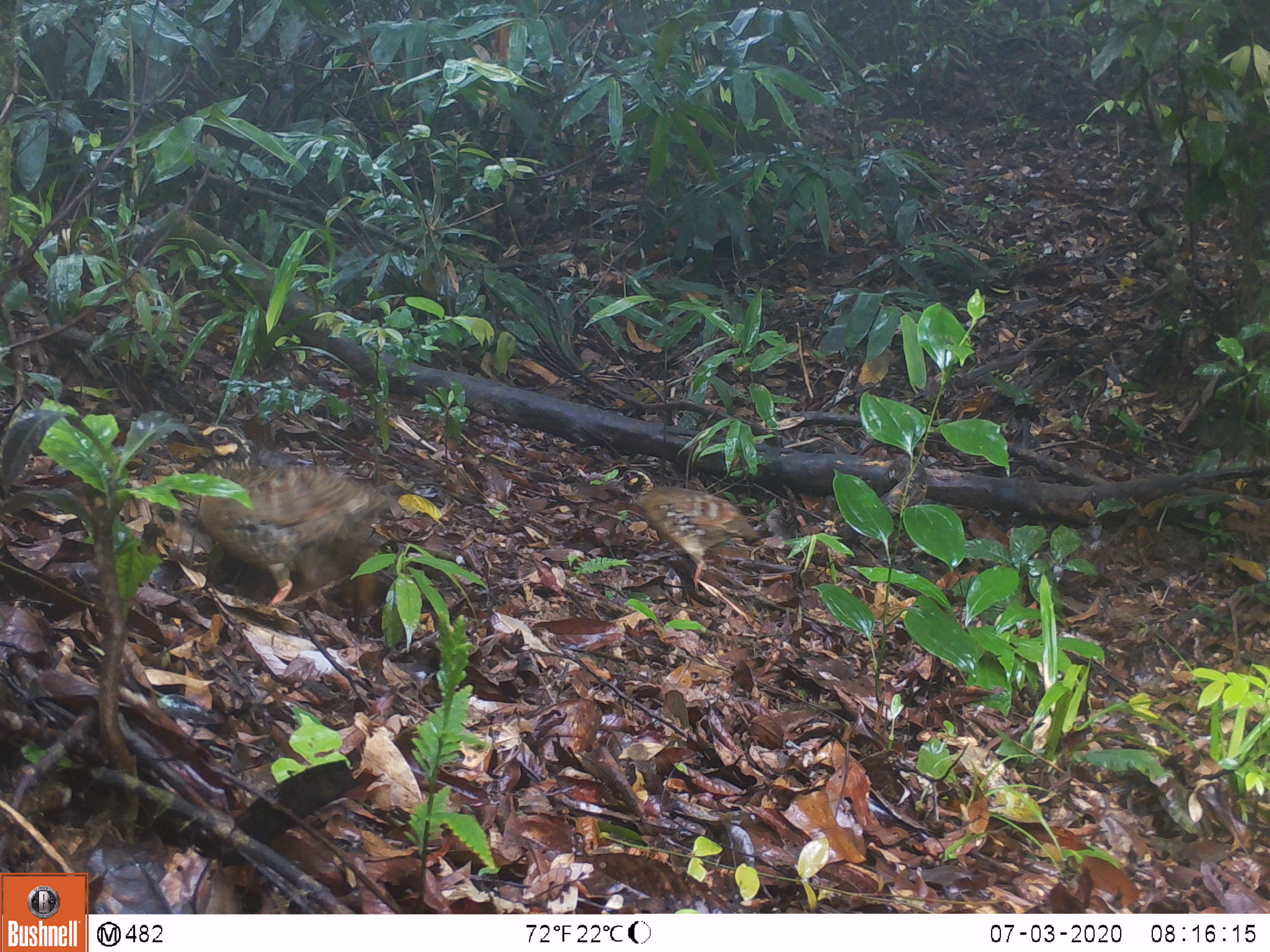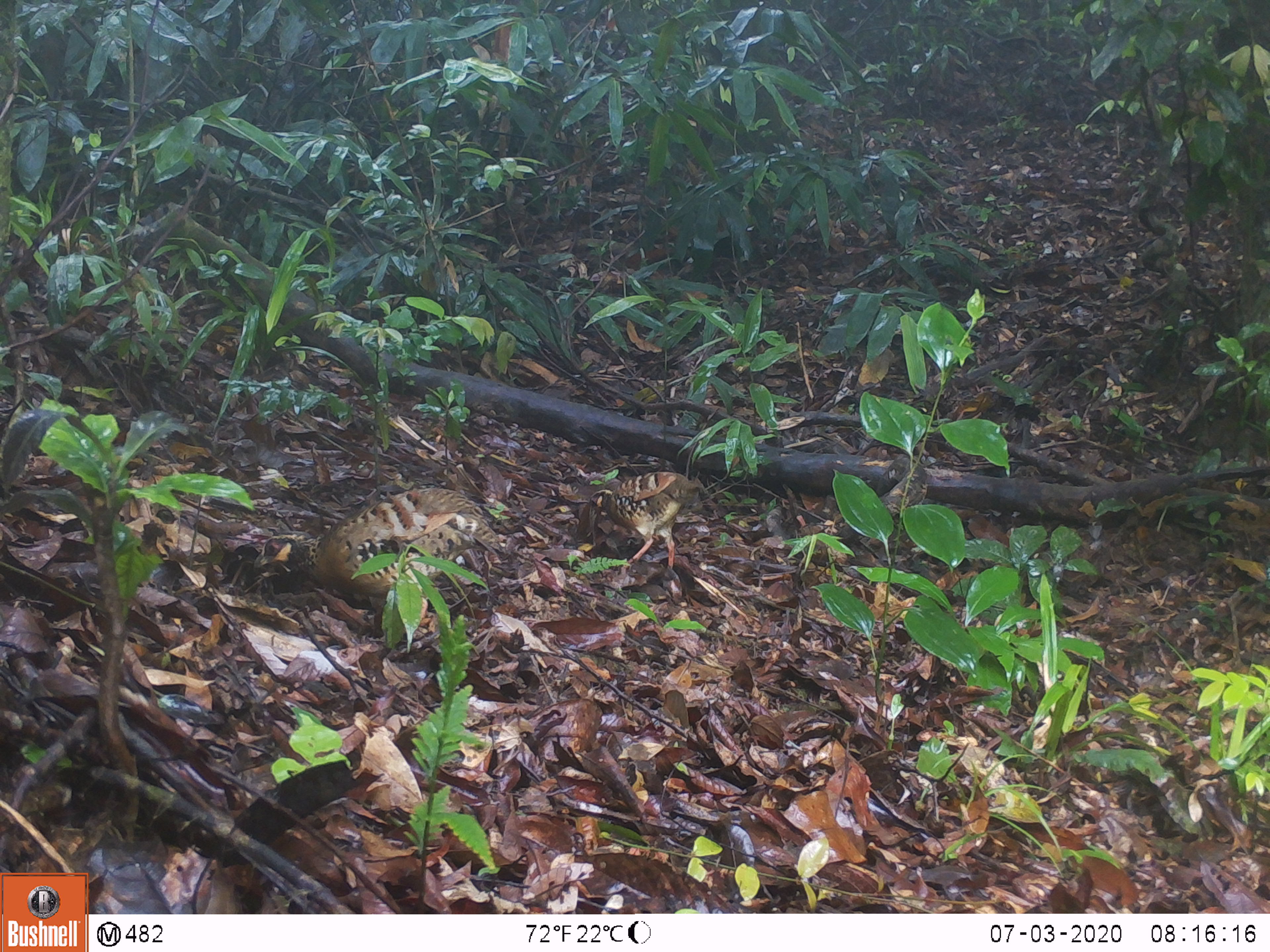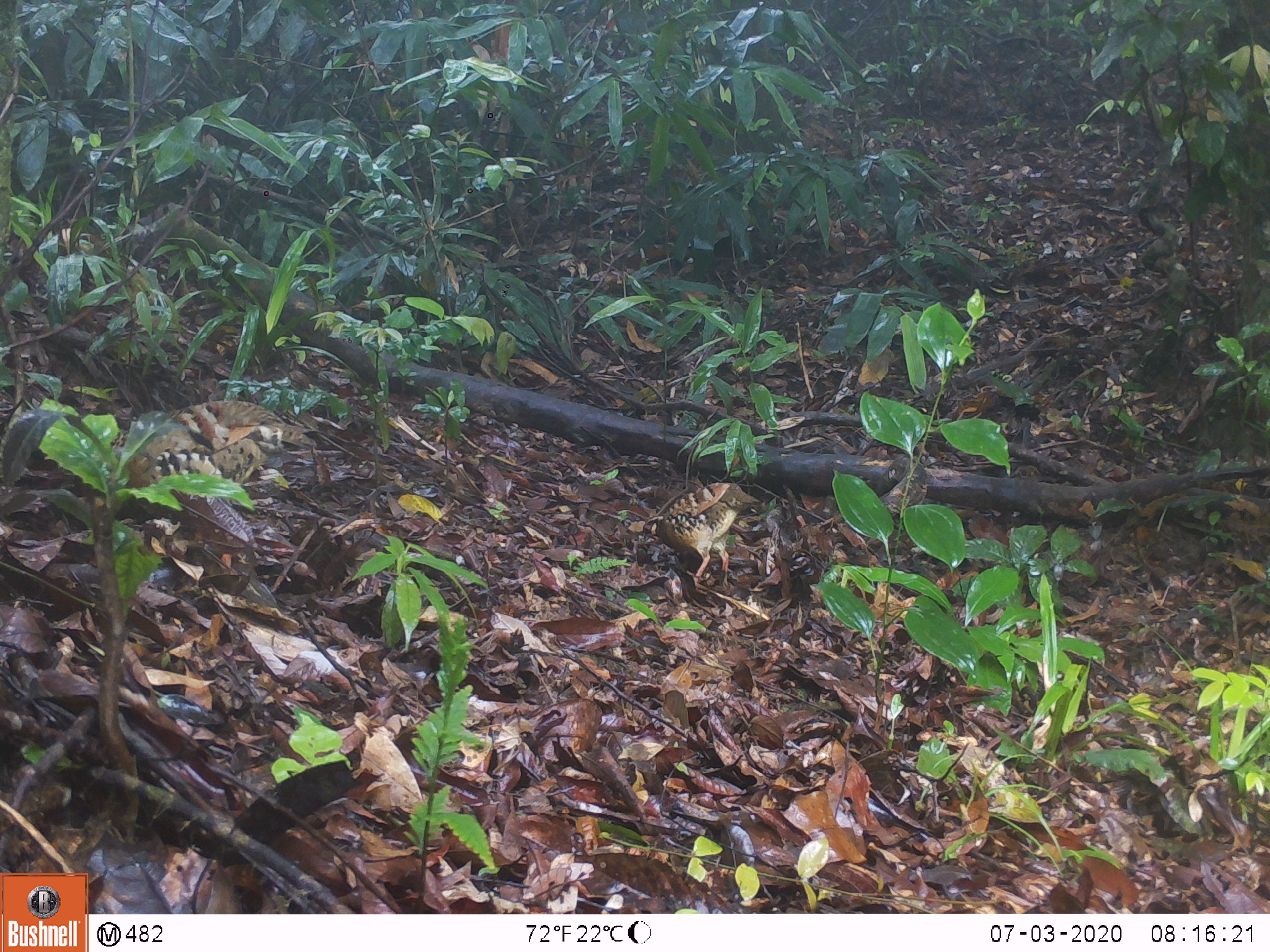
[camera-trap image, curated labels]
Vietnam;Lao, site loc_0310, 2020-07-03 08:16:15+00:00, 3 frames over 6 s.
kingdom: Animalia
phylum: Chordata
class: Aves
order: Galliformes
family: Phasianidae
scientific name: Phasianidae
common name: partridge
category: unidentified partridge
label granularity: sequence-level